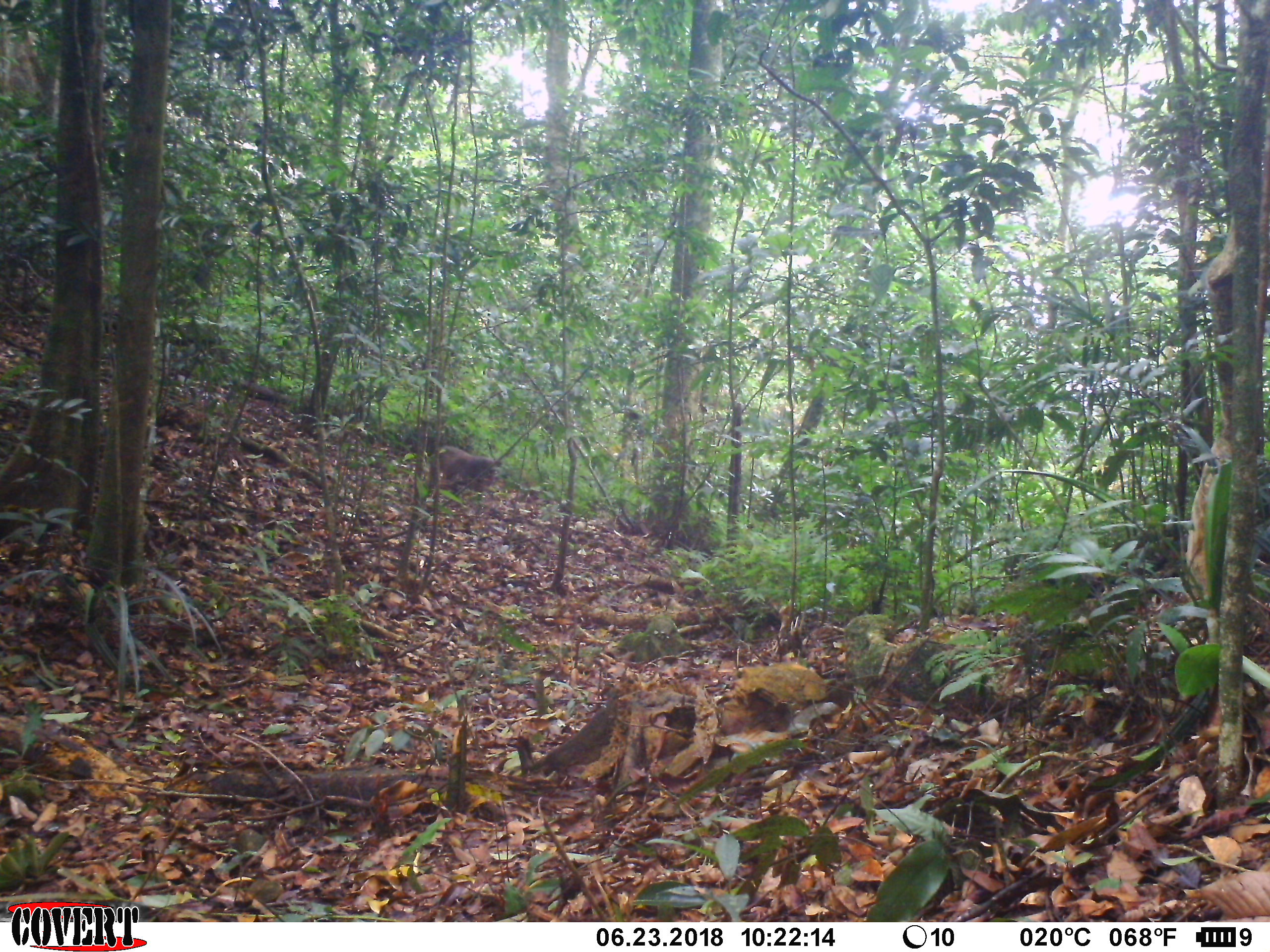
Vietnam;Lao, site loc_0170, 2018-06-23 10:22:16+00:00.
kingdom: Animalia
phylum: Chordata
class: Mammalia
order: Primates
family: Cercopithecidae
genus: Macaca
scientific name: Macaca arctoides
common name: stump-tailed macaque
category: stump tailed macaque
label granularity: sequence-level